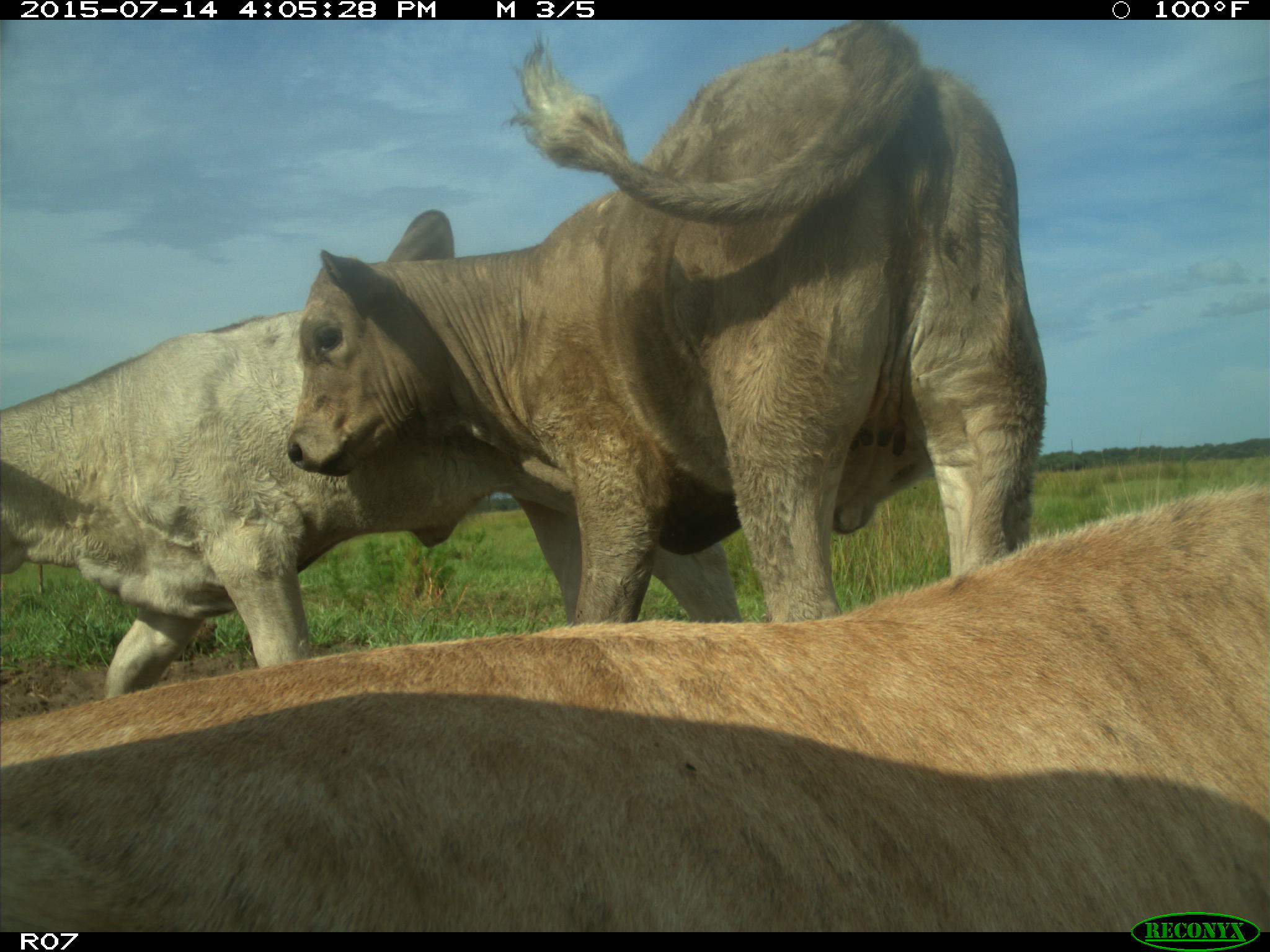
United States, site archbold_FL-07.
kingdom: Animalia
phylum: Chordata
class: Mammalia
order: Artiodactyla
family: Bovidae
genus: Bos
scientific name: Bos taurus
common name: domestic cow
Bos taurus (domestic cow).